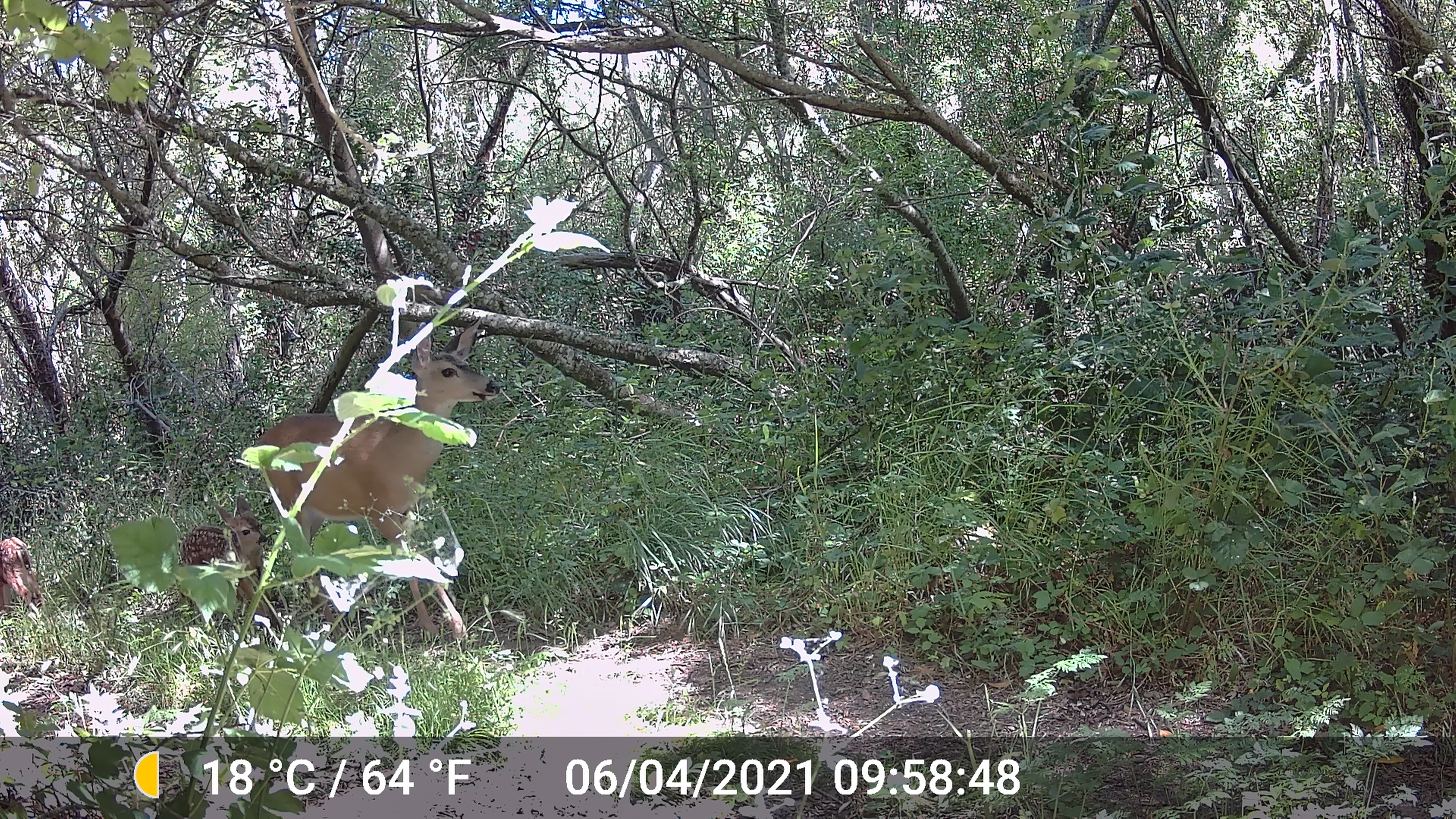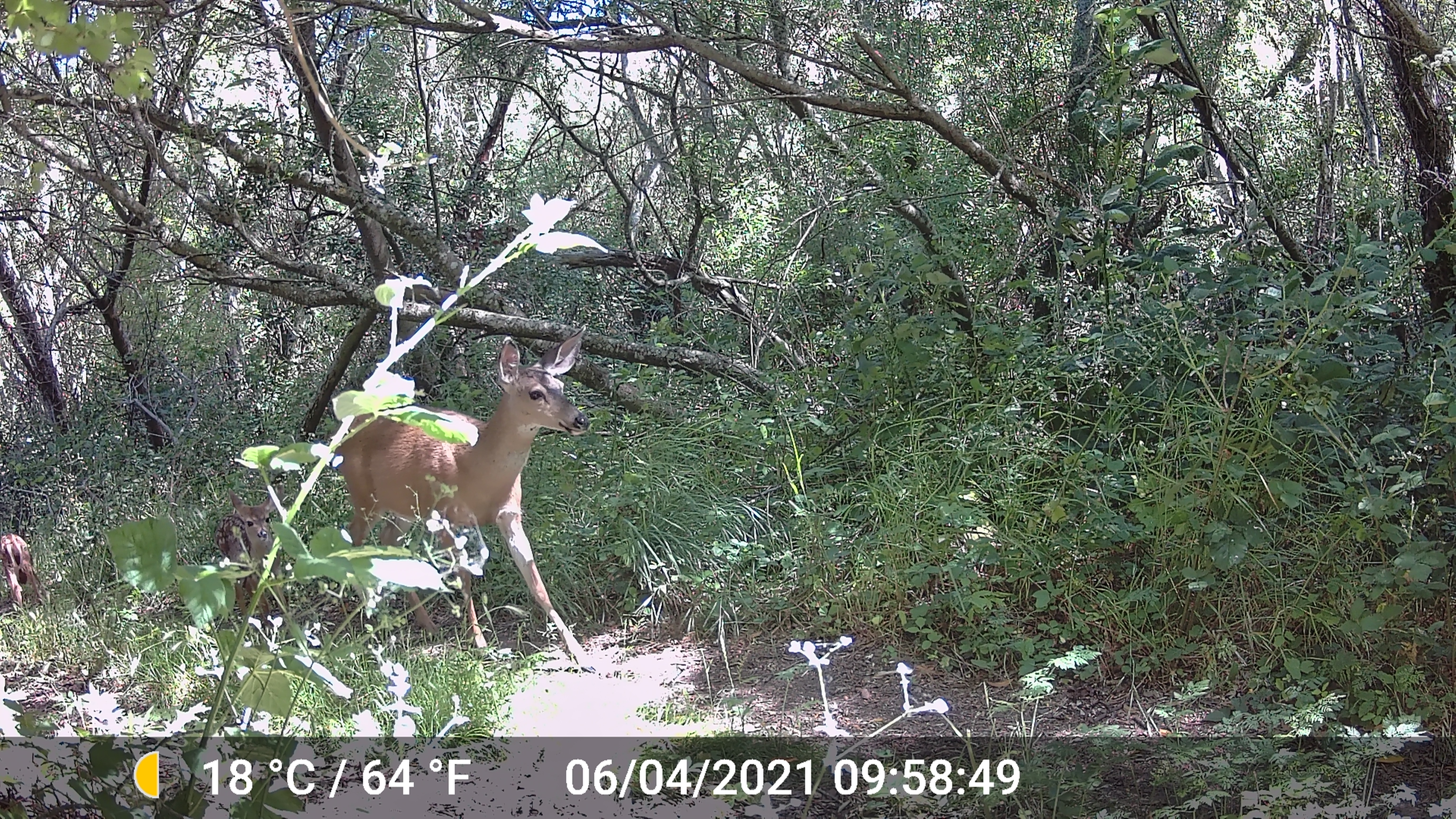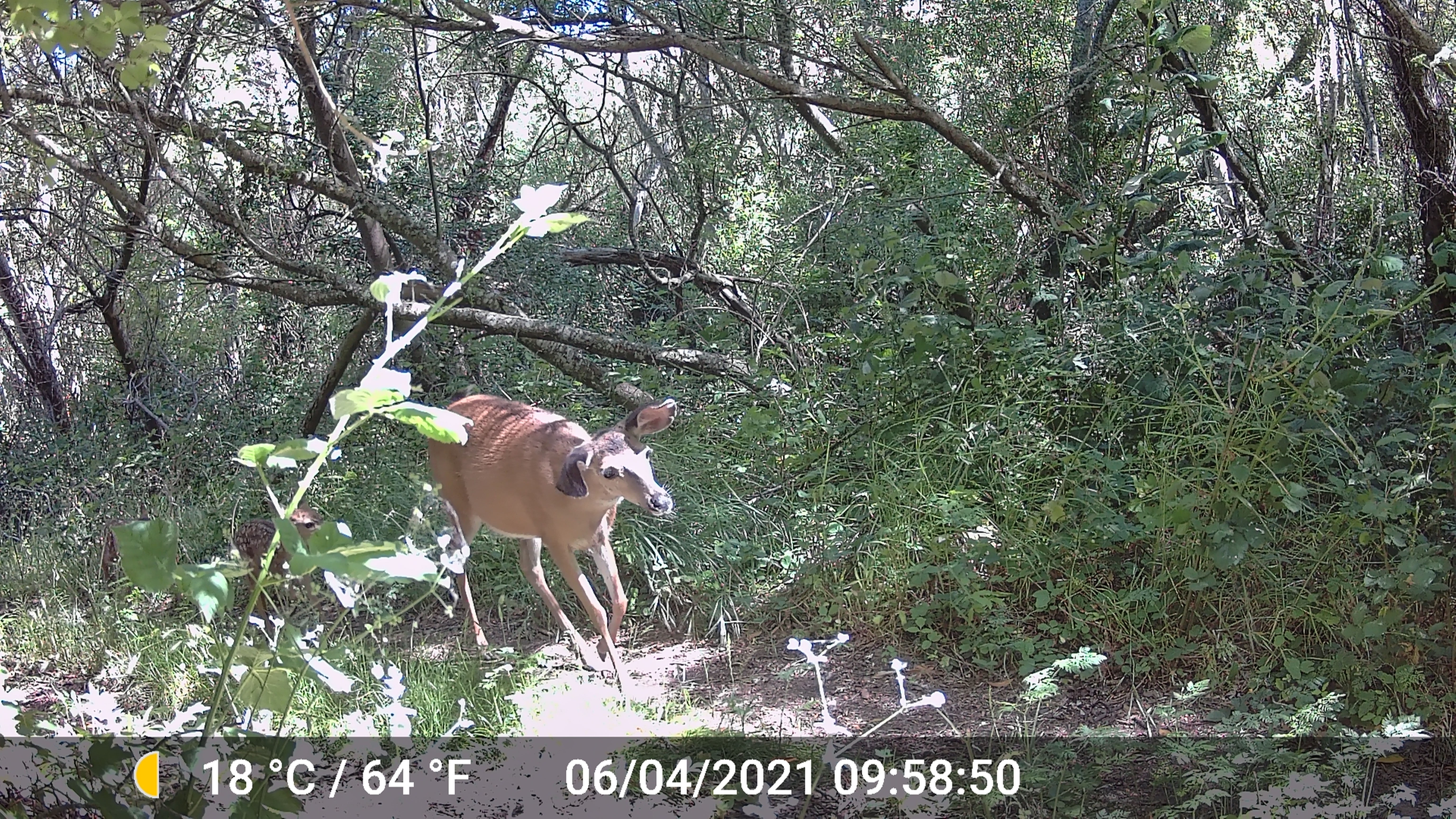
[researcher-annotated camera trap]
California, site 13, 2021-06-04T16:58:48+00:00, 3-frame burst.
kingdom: Animalia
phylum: Chordata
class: Mammalia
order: Artiodactyla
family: Cervidae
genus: Odocoileus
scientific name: Odocoileus hemionus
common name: mule deer